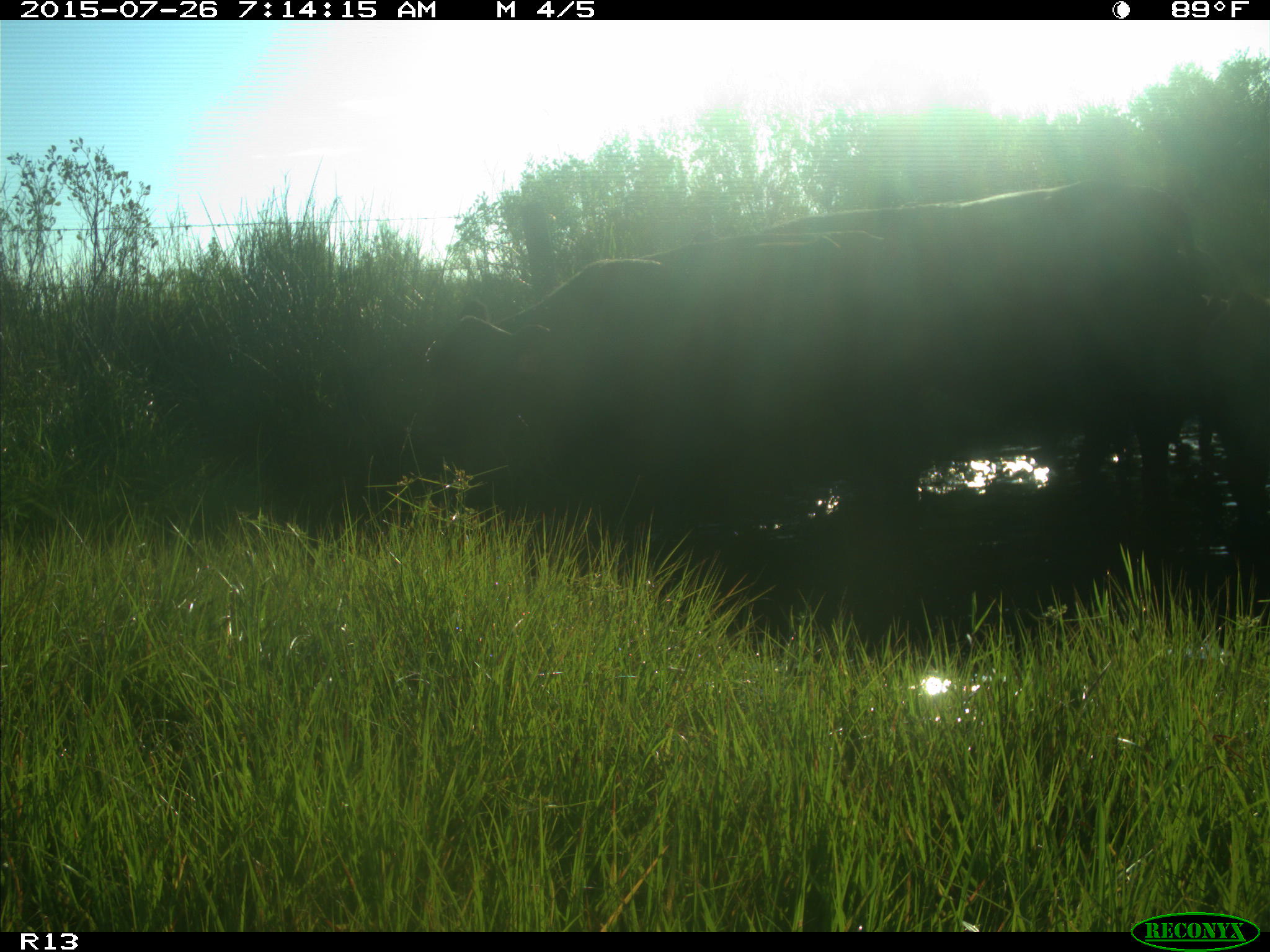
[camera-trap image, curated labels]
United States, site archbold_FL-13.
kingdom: Animalia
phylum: Chordata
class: Mammalia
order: Artiodactyla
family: Bovidae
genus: Bos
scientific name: Bos taurus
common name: domestic cow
Bos taurus (domestic cow).